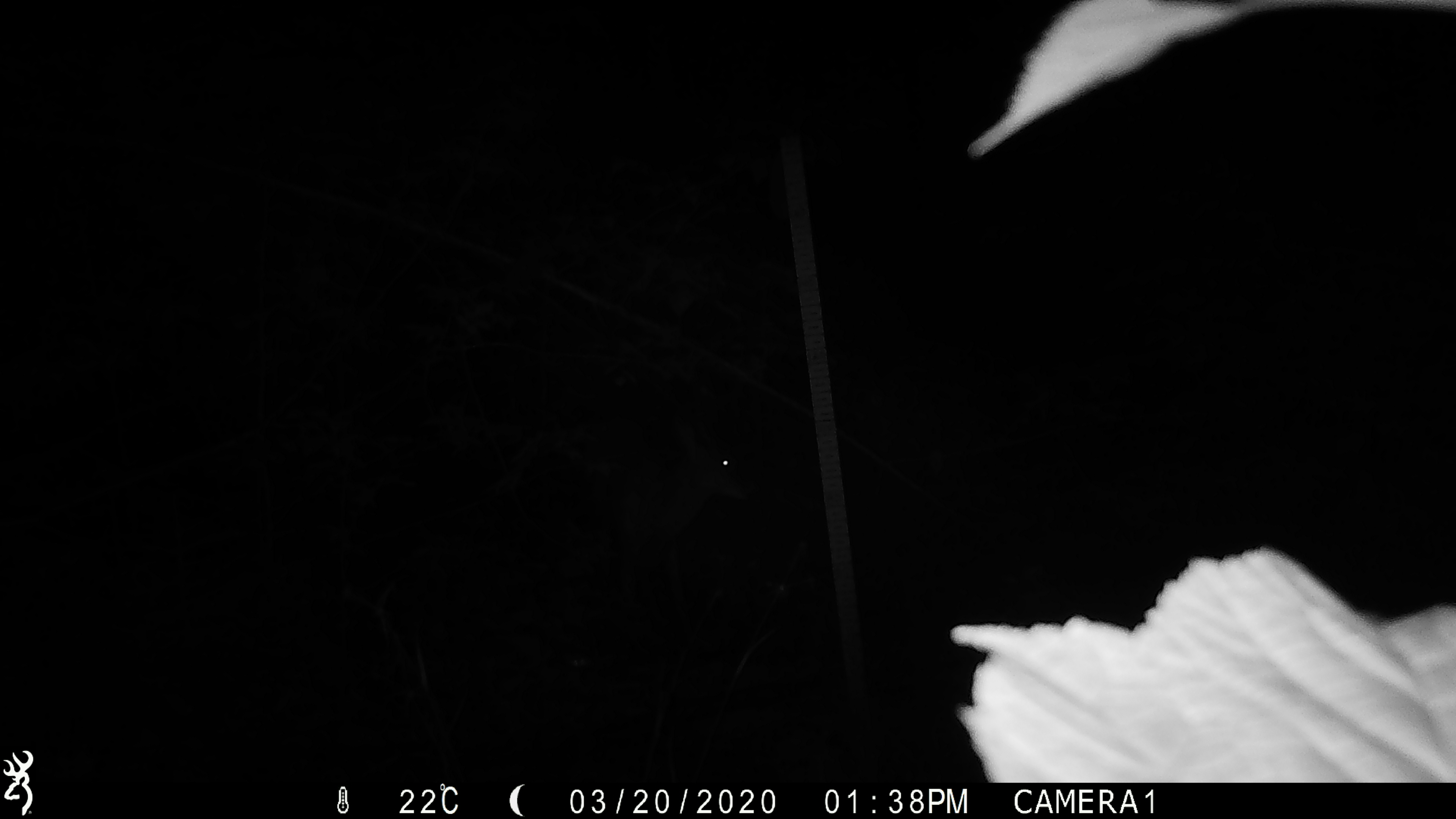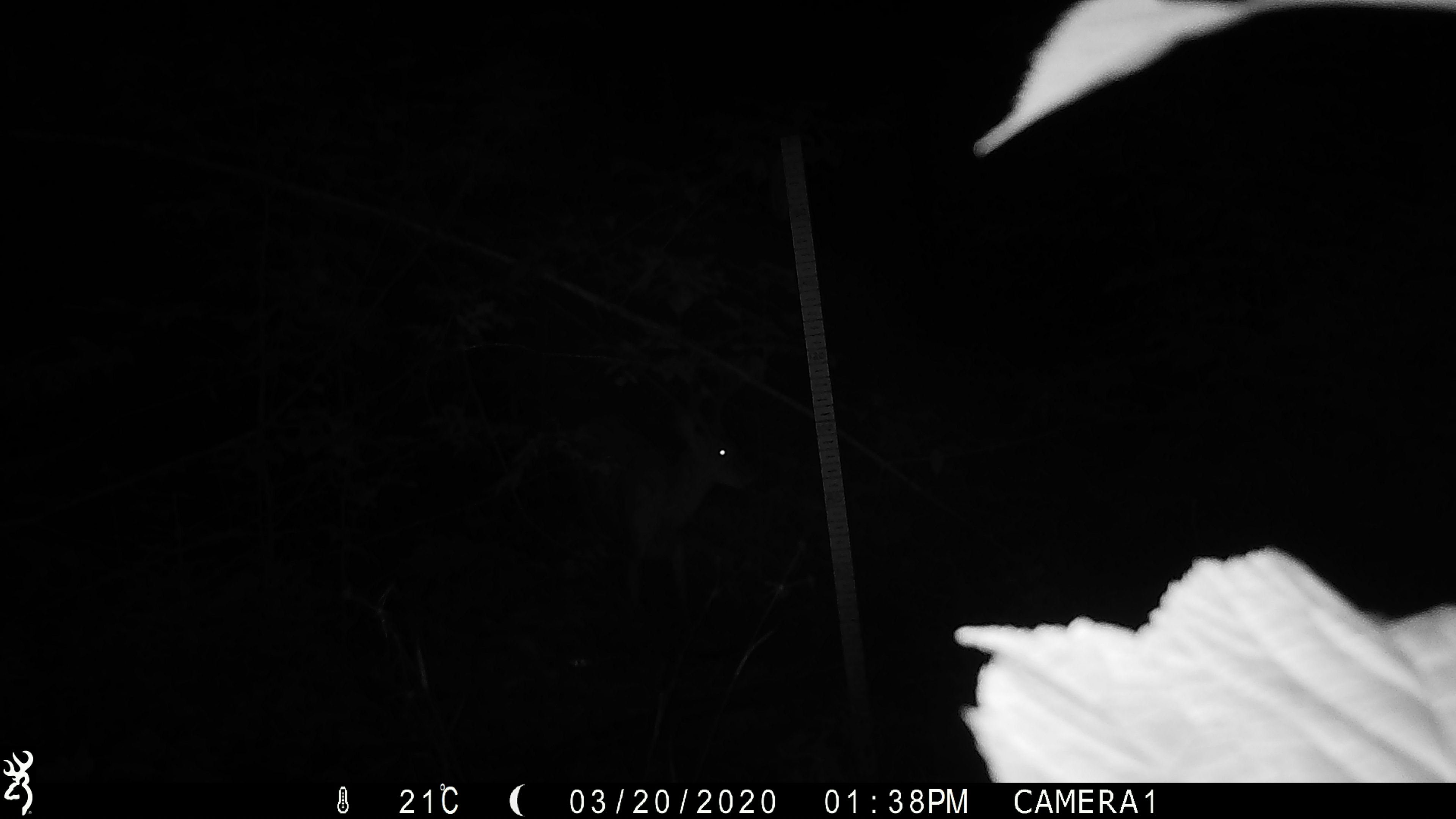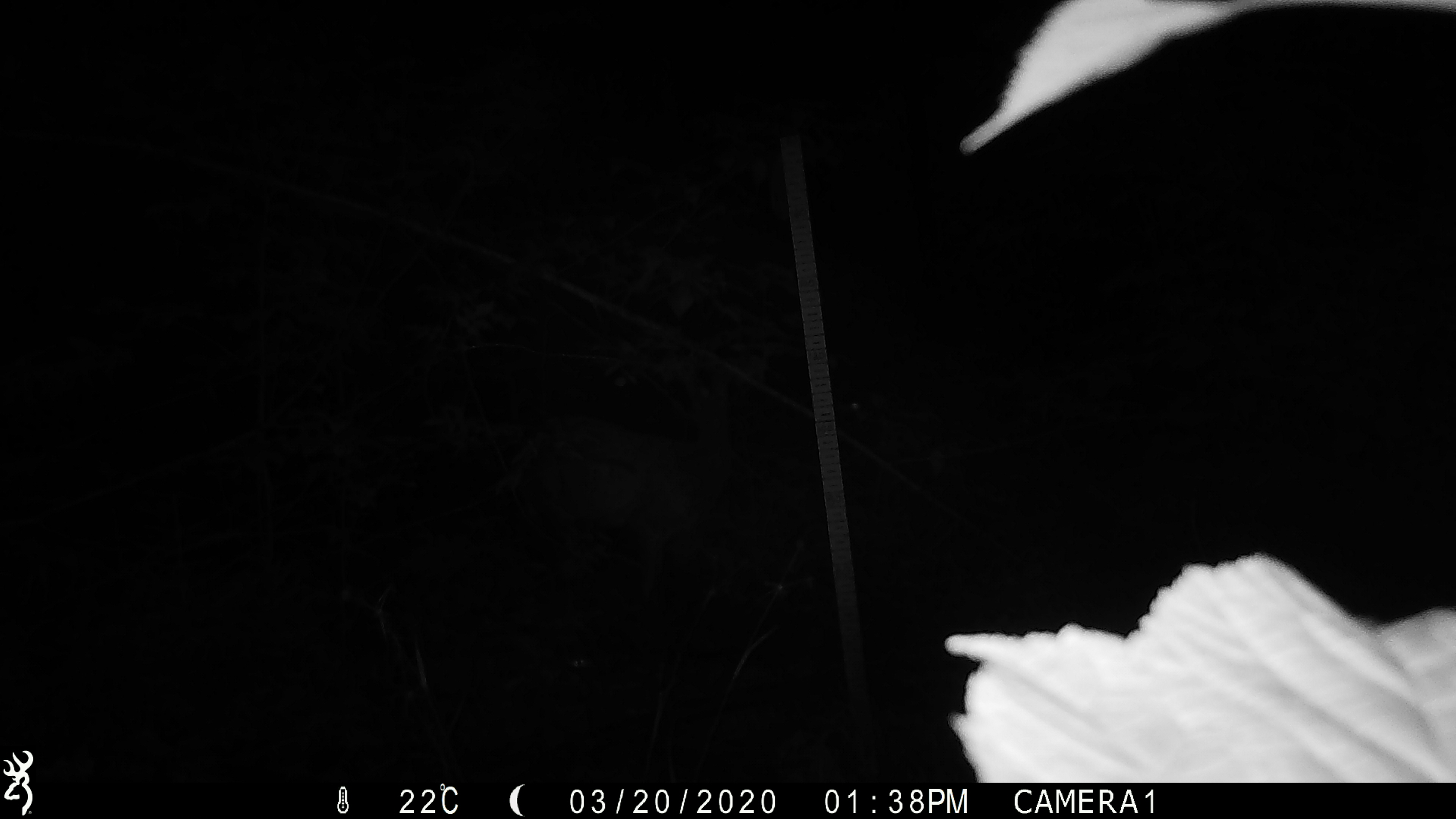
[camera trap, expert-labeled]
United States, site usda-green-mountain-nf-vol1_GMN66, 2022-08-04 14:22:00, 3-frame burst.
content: unidentified animal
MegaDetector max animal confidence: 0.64